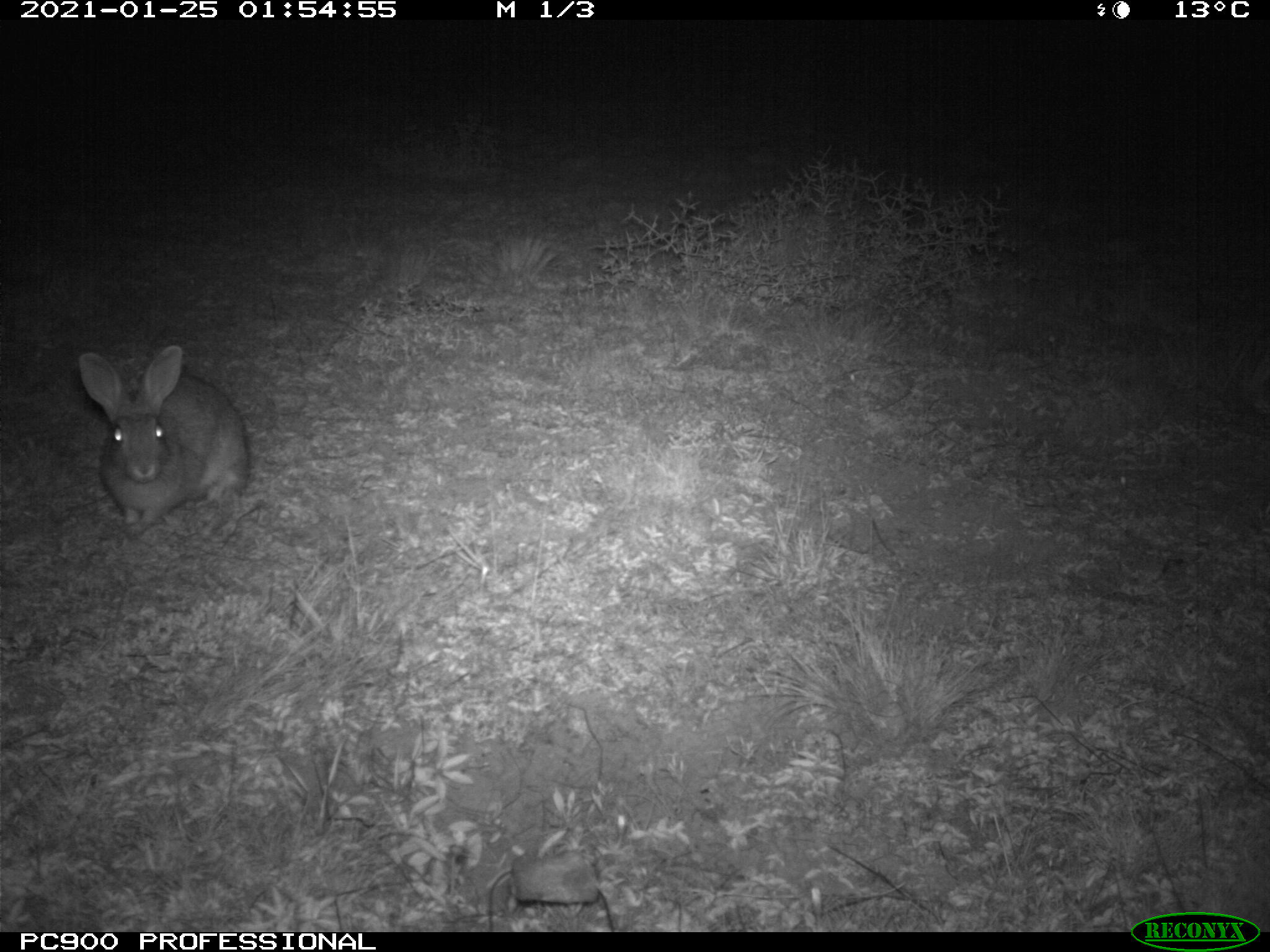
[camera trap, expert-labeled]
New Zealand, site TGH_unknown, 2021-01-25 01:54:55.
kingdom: Animalia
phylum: Chordata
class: Mammalia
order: Lagomorpha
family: Leporidae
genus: Oryctolagus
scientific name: Oryctolagus cuniculus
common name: european rabbit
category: rabbit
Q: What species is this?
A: Rabbit (european rabbit) (Oryctolagus cuniculus).